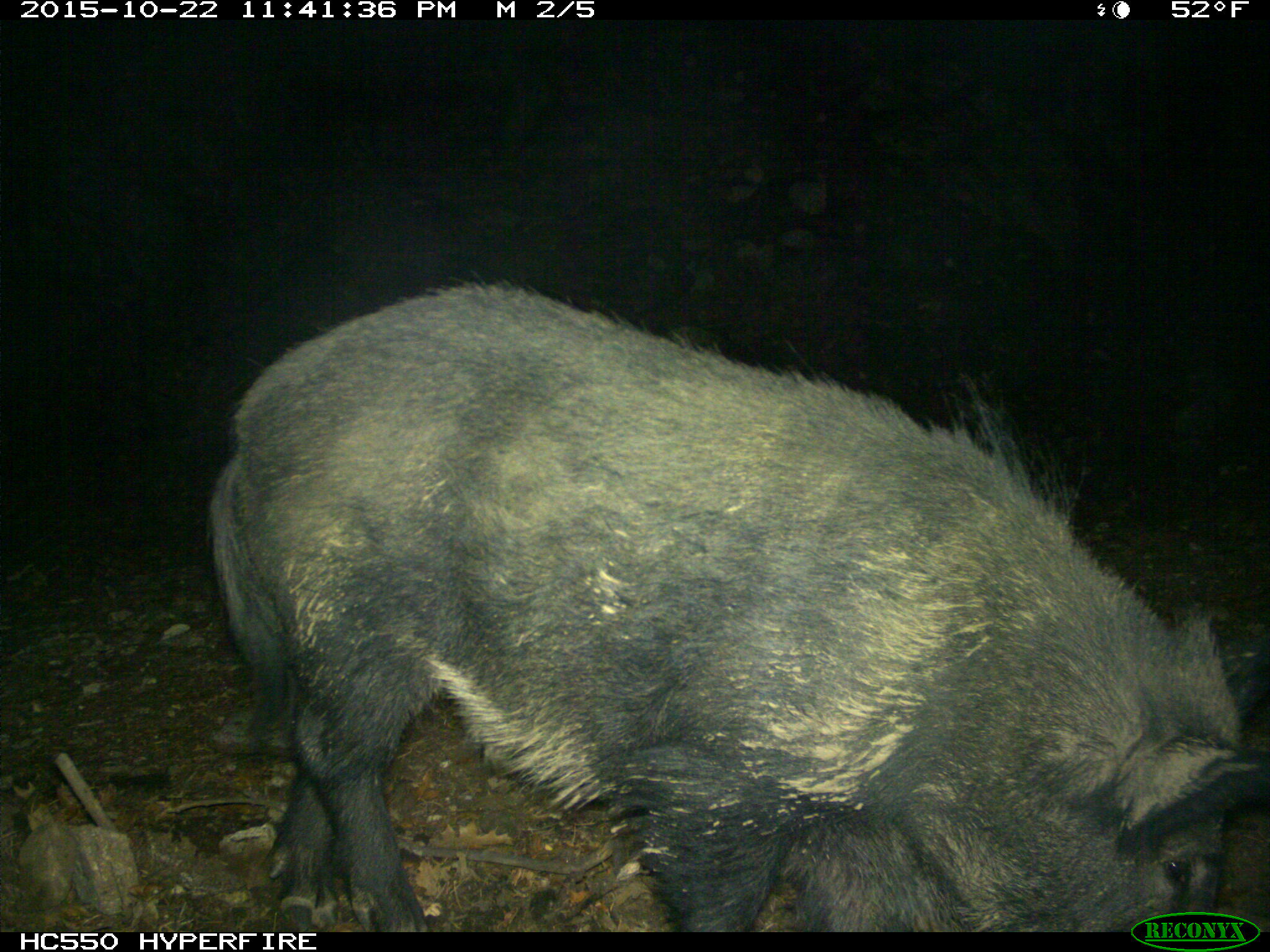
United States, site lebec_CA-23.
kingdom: Animalia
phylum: Chordata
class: Mammalia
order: Artiodactyla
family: Suidae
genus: Sus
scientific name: Sus scrofa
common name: wild boar